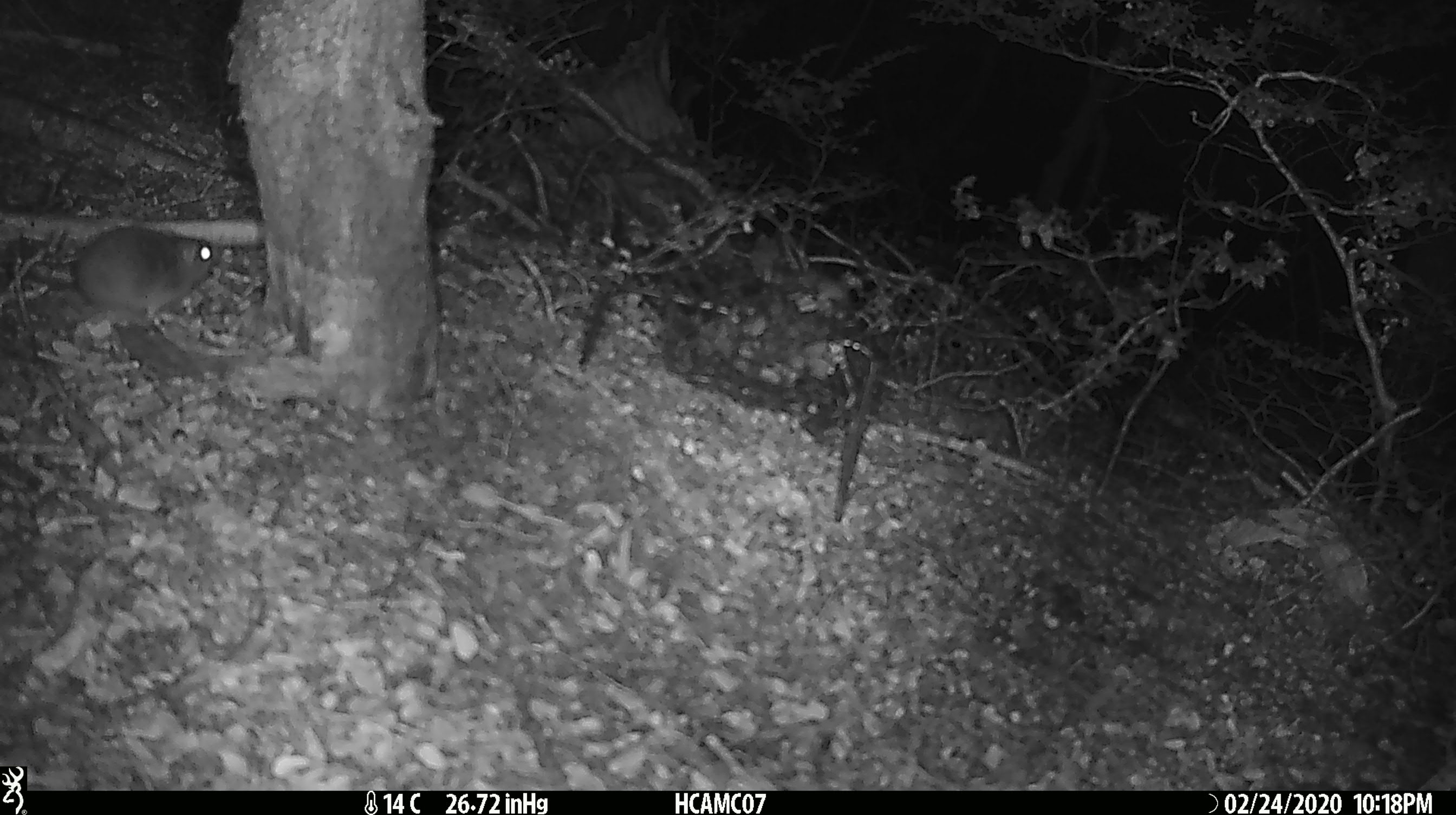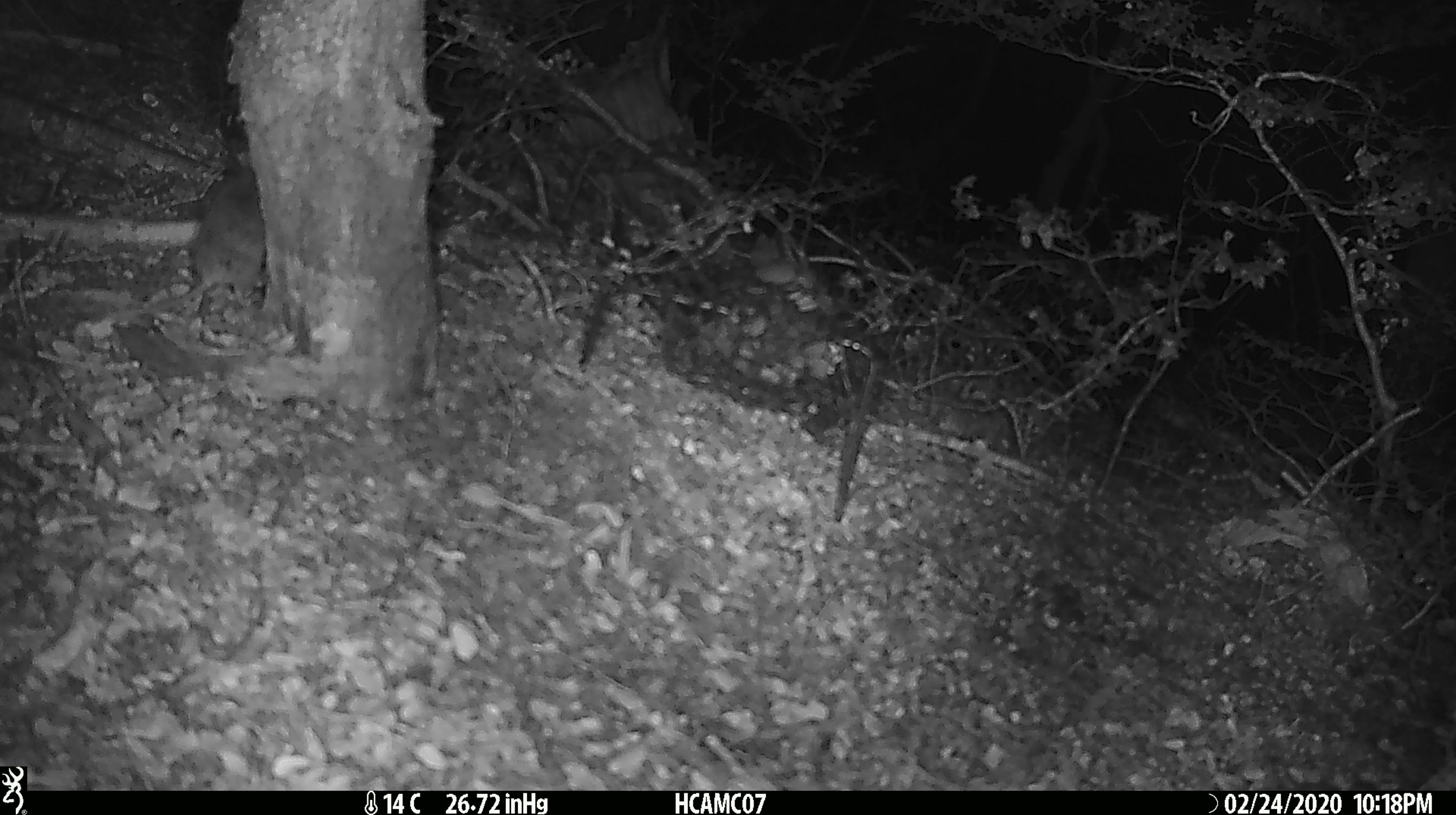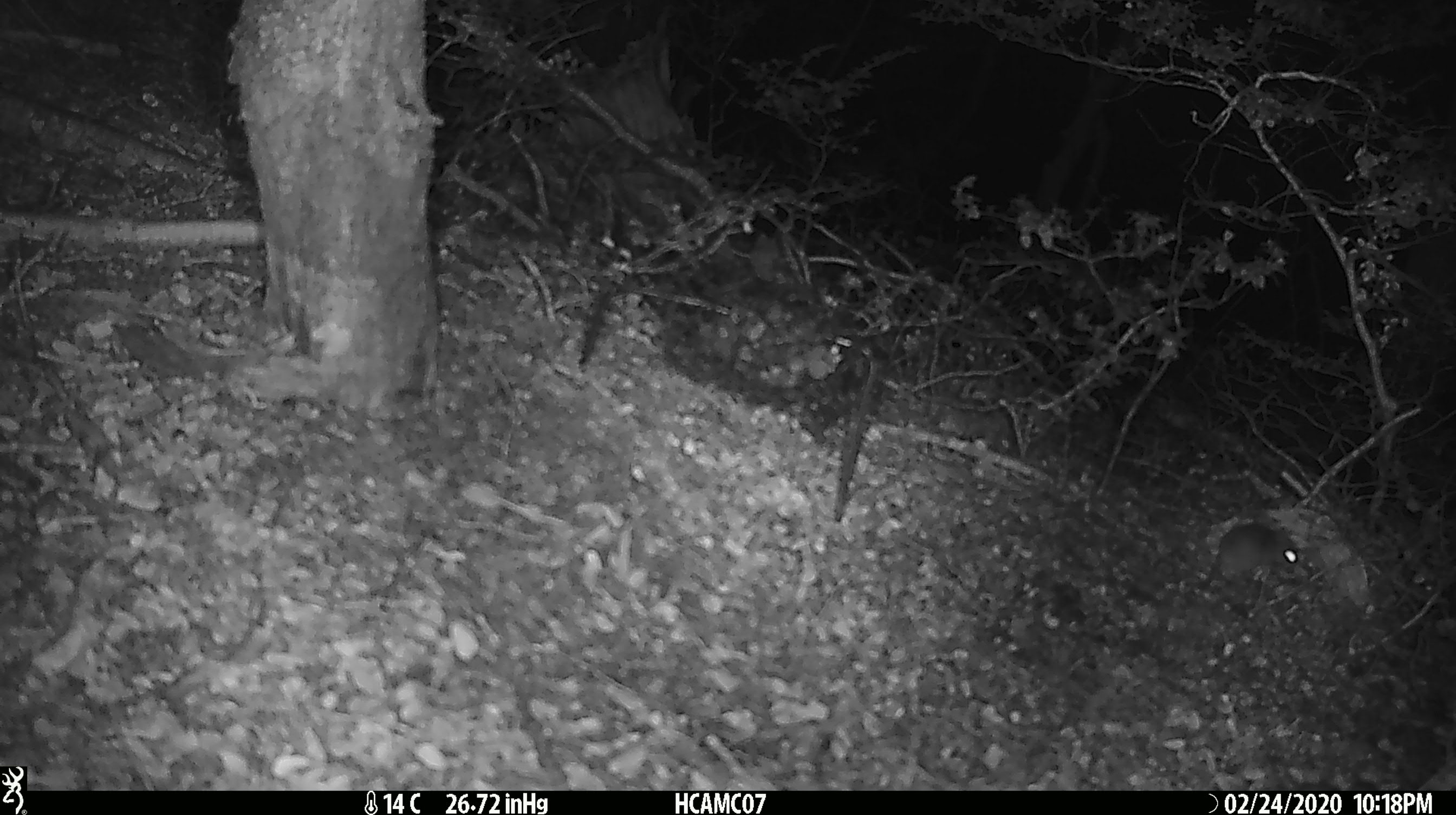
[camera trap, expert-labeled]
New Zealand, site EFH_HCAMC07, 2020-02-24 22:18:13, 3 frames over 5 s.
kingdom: Animalia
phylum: Chordata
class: Mammalia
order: Rodentia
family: Muridae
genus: Mus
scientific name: Mus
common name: mouse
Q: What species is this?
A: Mouse (Mus).